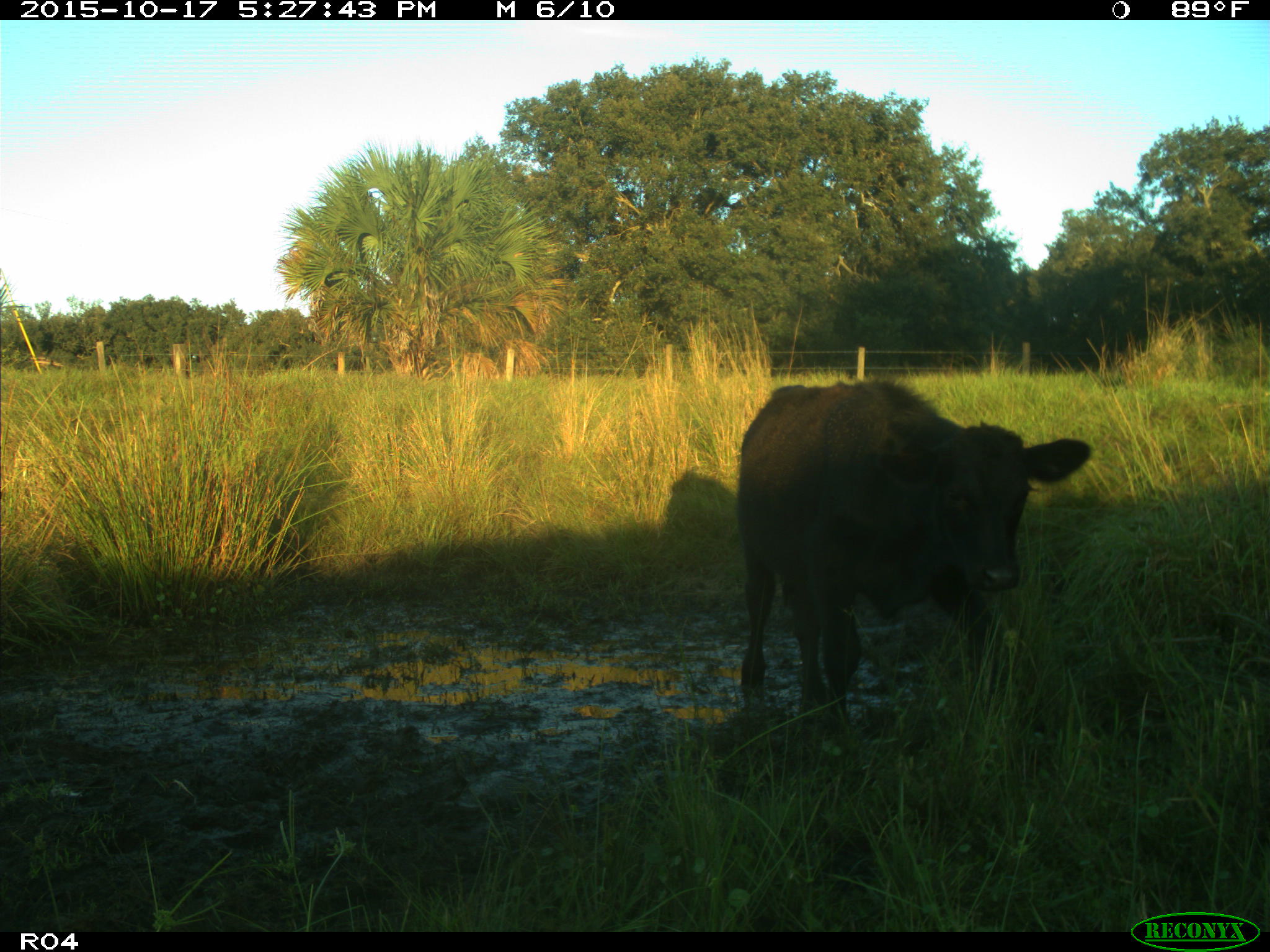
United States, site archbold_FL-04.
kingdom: Animalia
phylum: Chordata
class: Mammalia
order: Artiodactyla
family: Bovidae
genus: Bos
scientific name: Bos taurus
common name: domestic cow